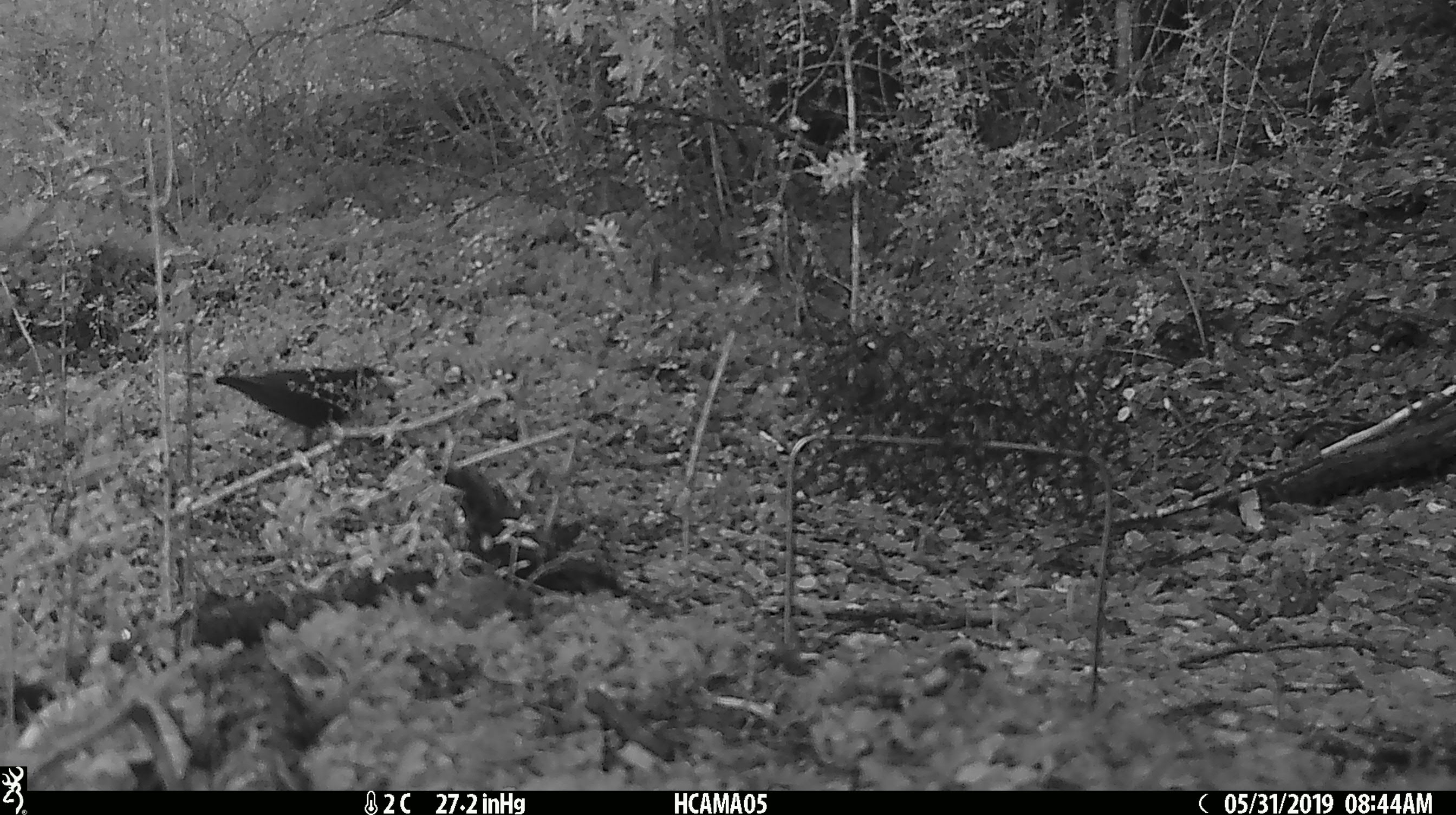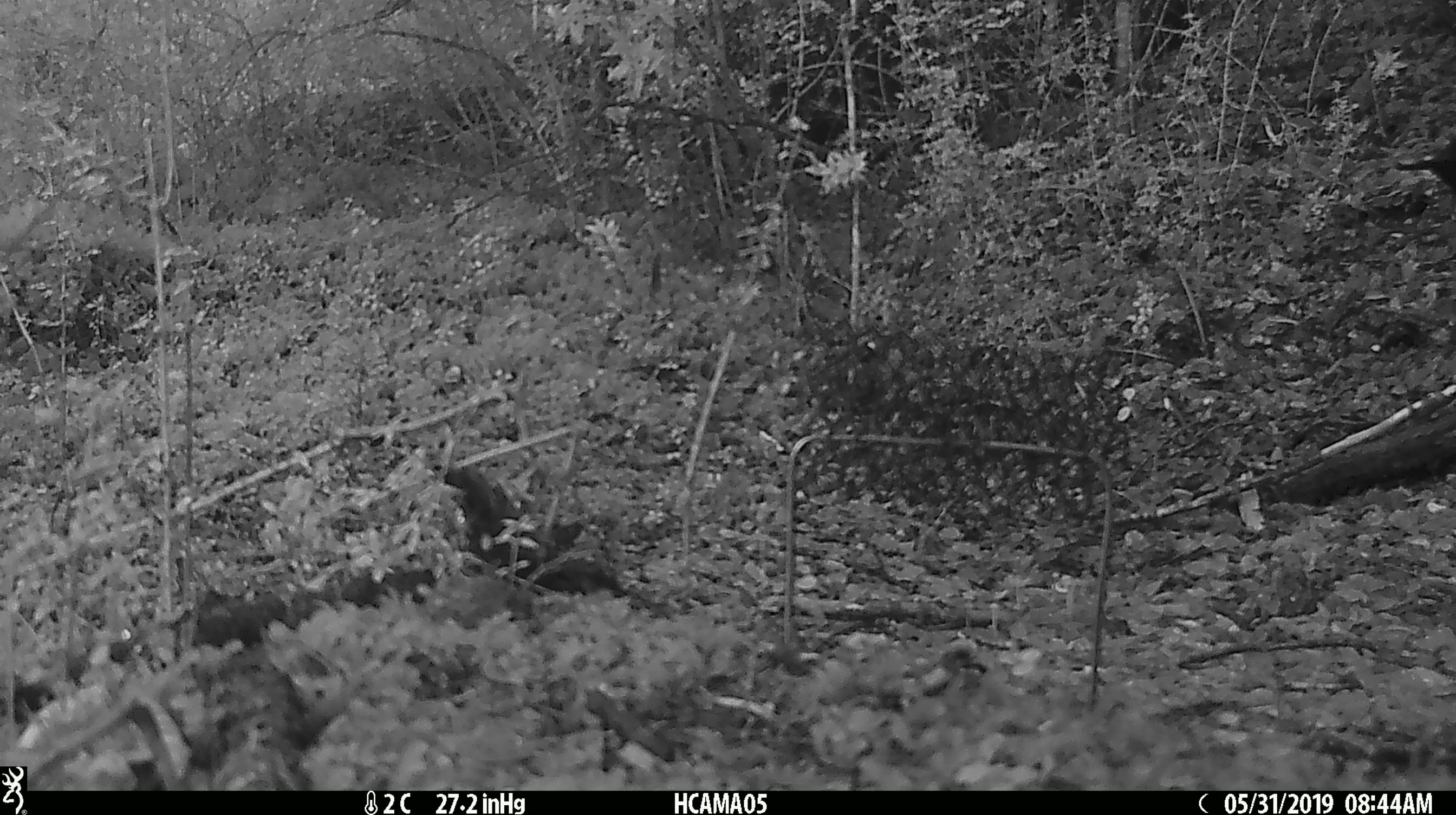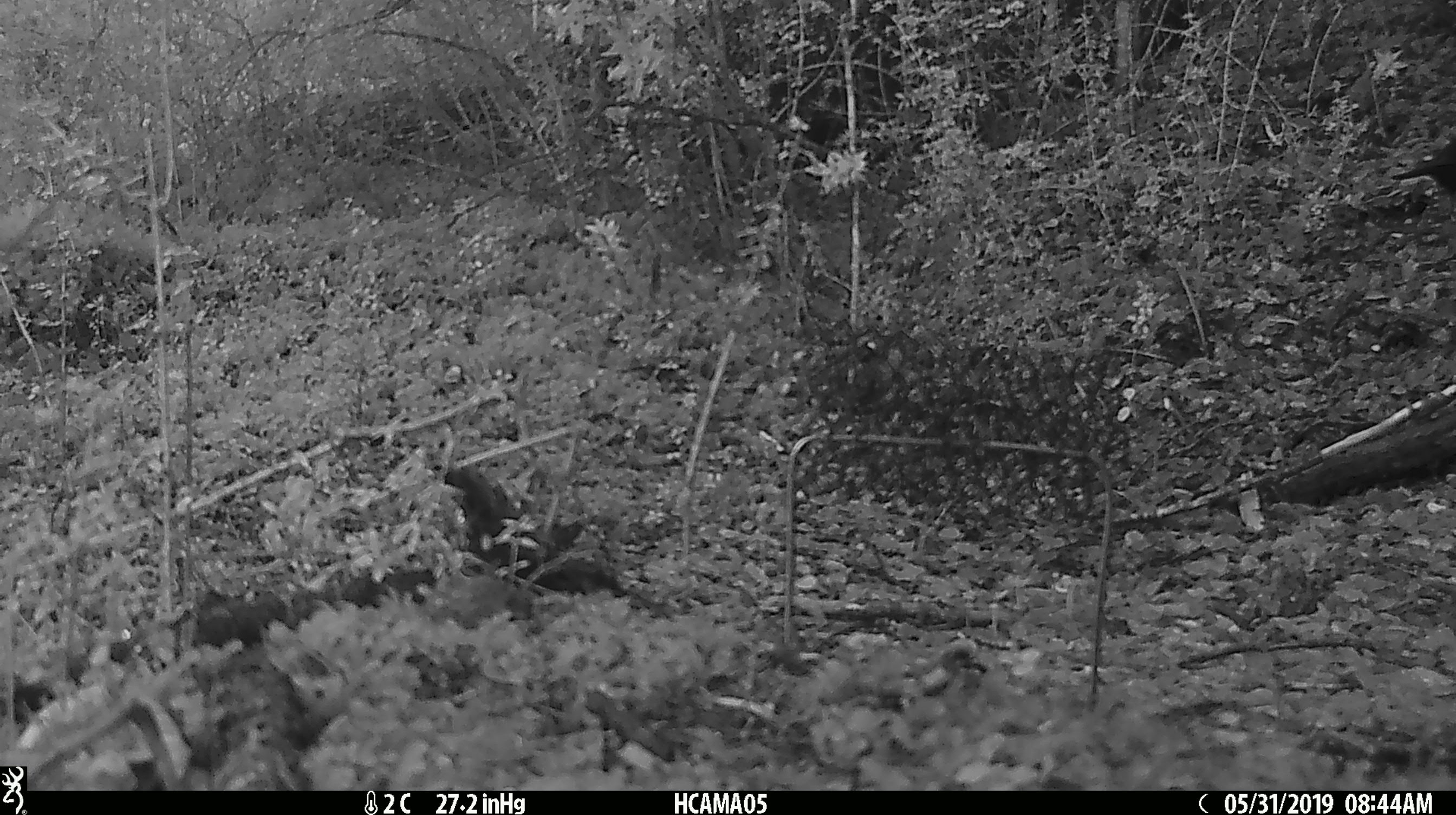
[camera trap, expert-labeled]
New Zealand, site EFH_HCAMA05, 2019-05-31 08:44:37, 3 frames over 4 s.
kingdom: Animalia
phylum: Chordata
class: Aves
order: Passeriformes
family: Turdidae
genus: Turdus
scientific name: Turdus merula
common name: eurasian blackbird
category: blackbird